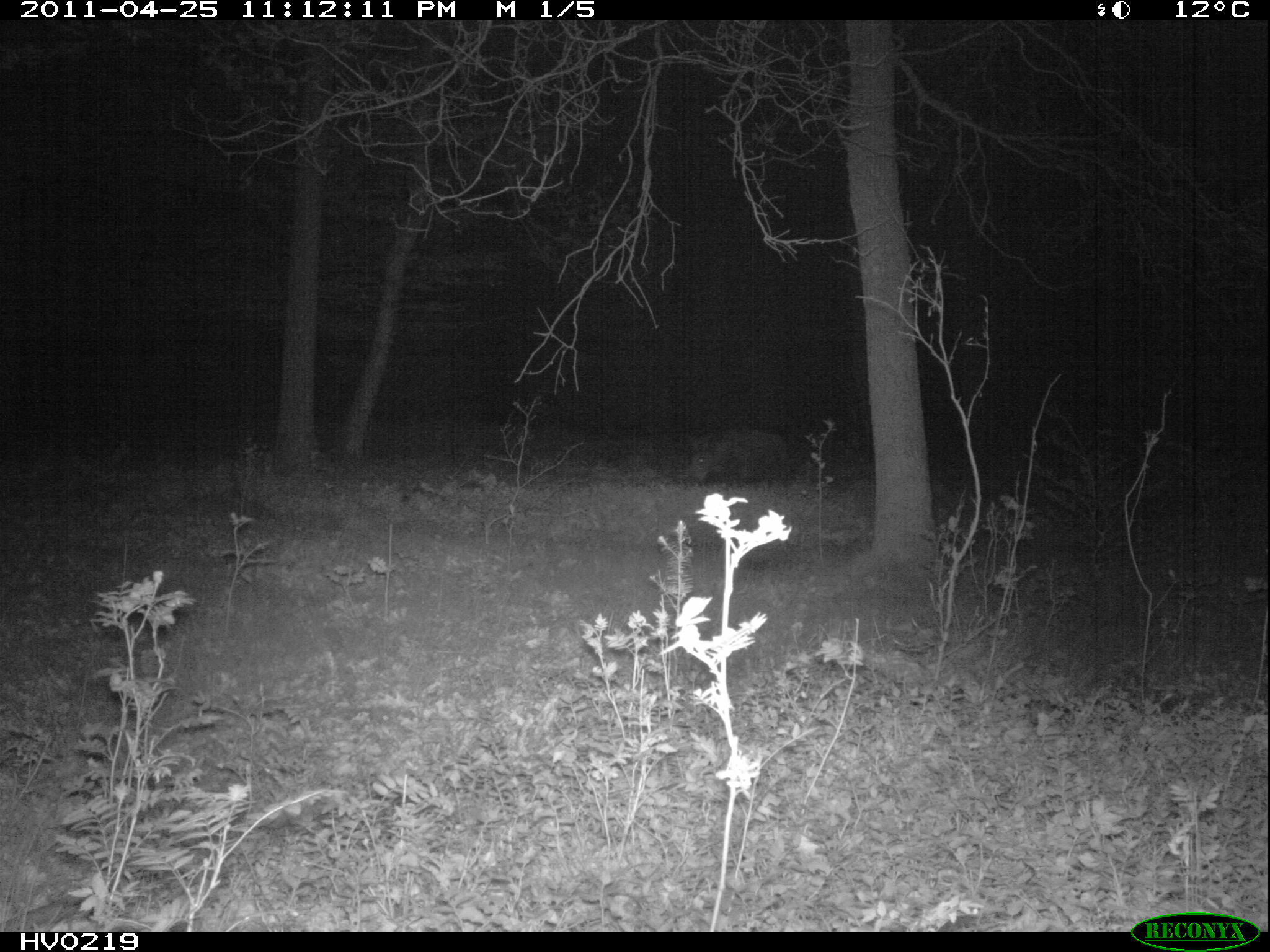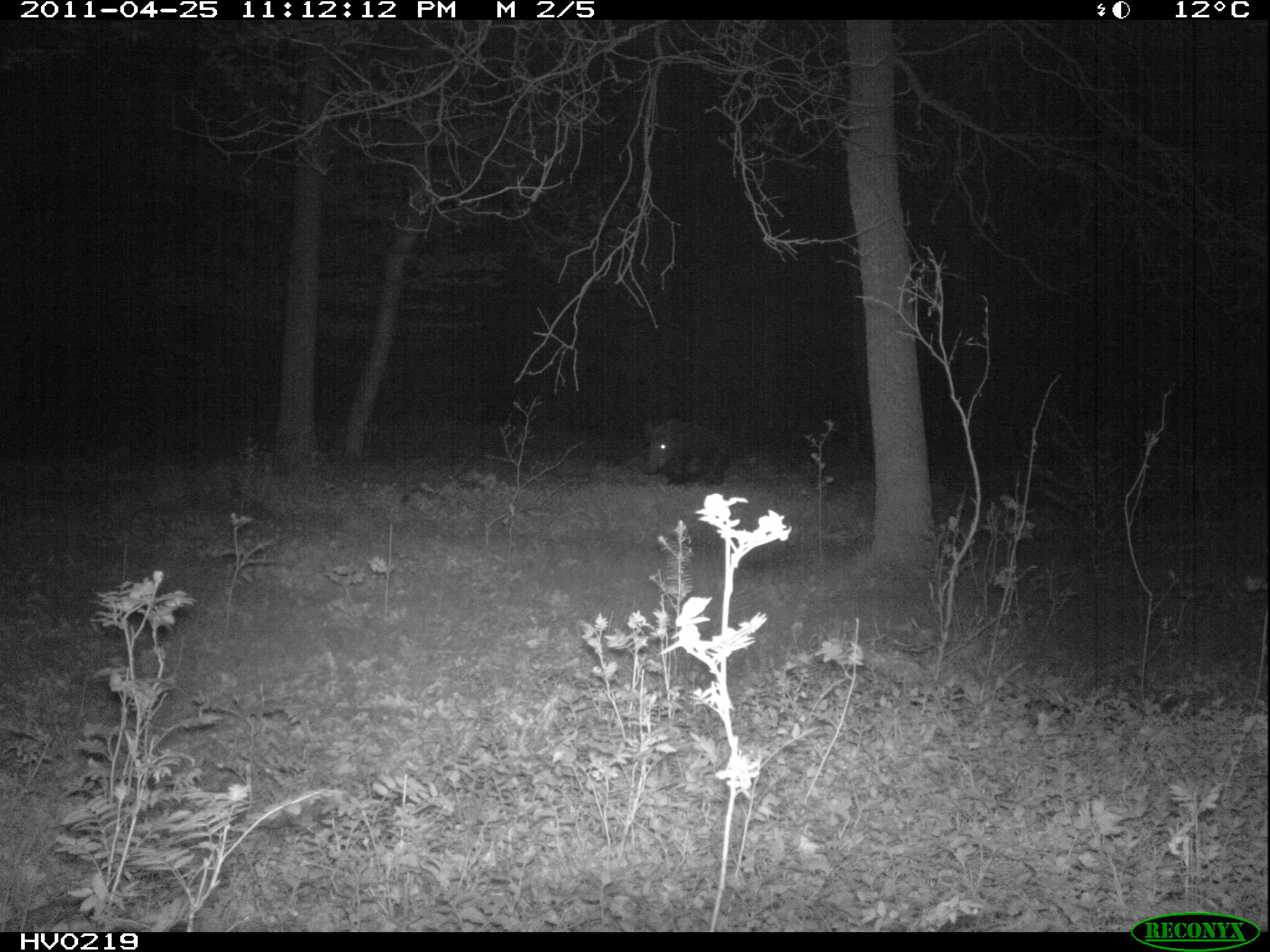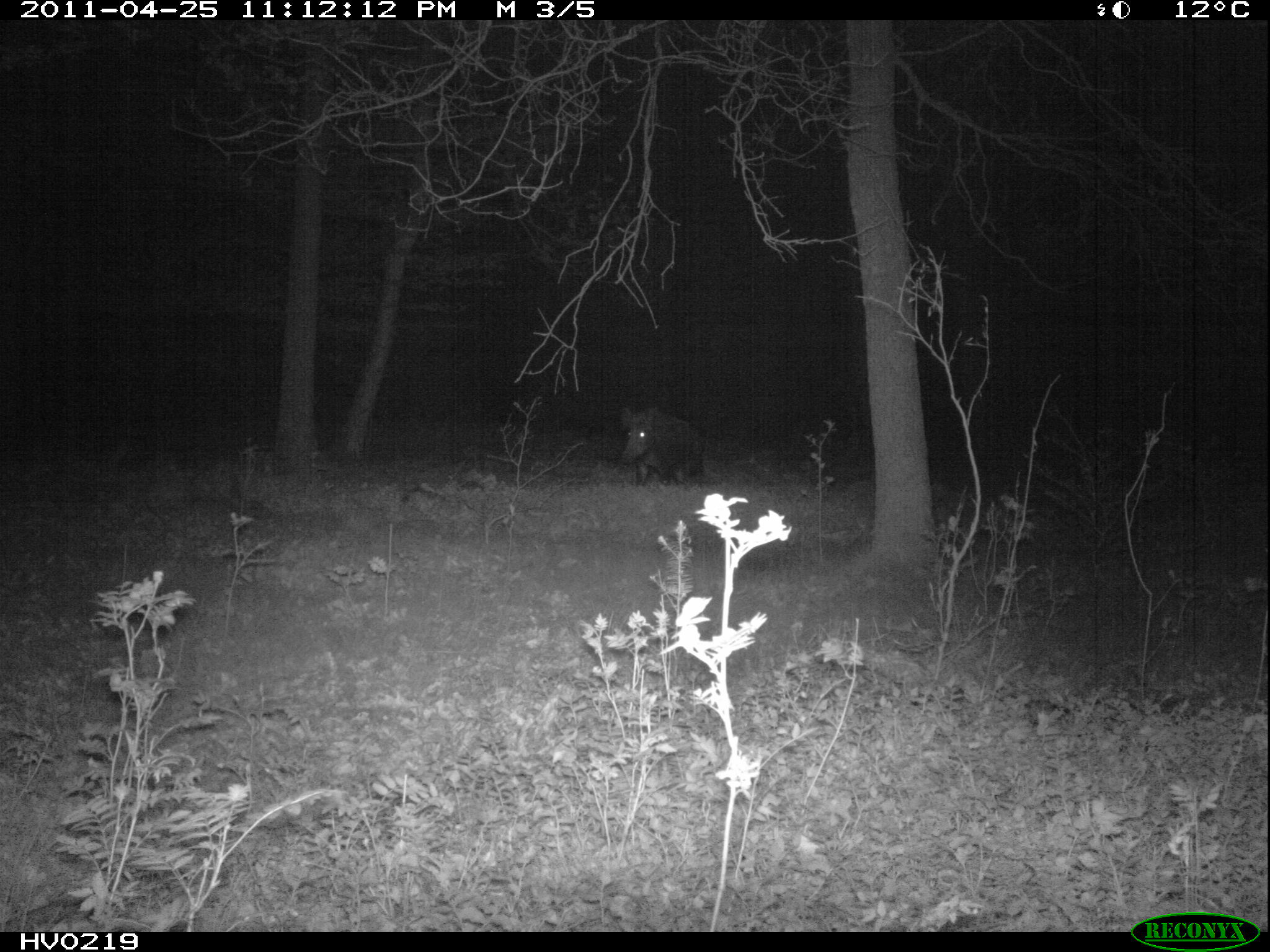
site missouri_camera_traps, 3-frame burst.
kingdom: Animalia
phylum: Chordata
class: Mammalia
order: Artiodactyla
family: Suidae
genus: Sus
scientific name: Sus scrofa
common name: wild boar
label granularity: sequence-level